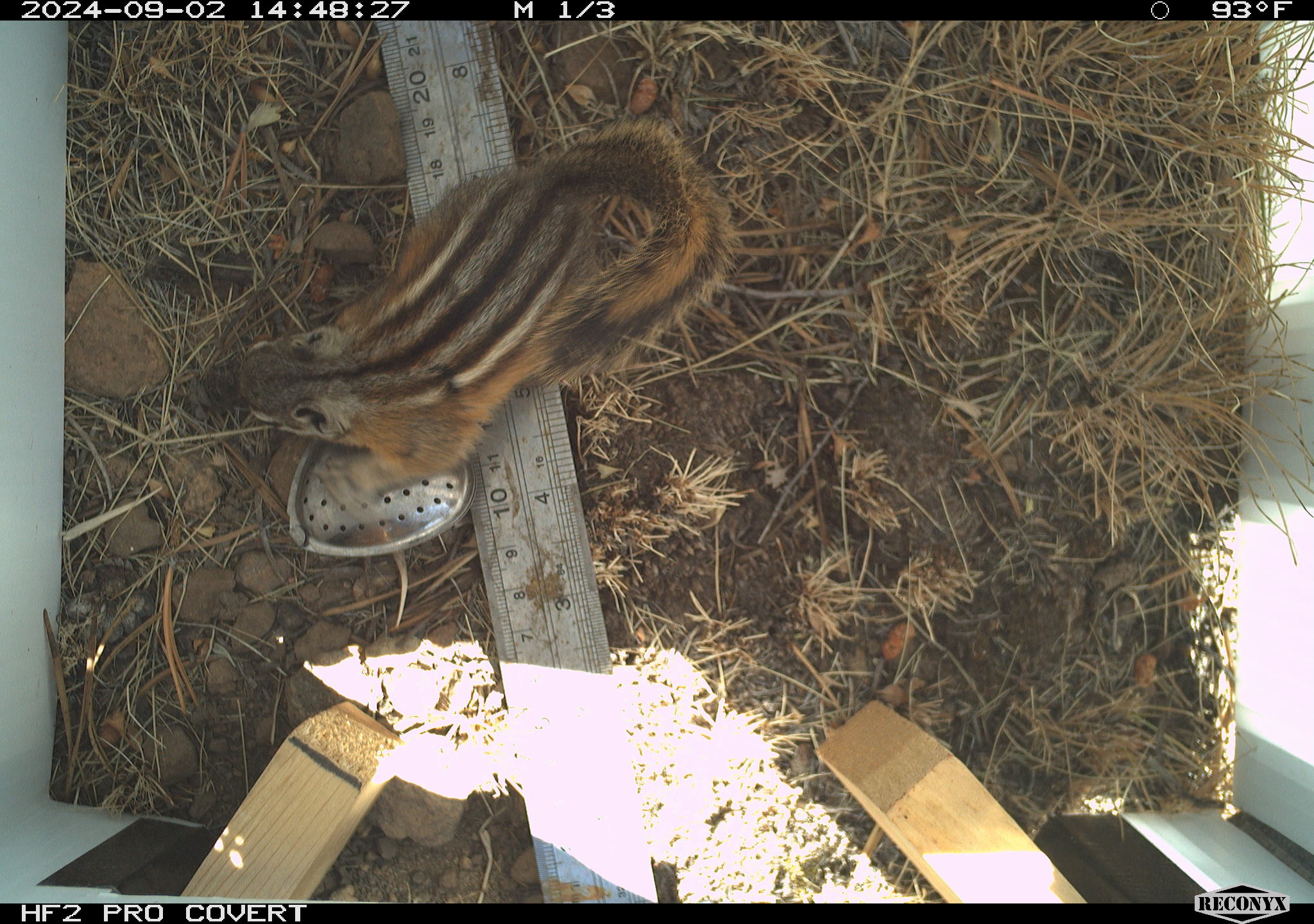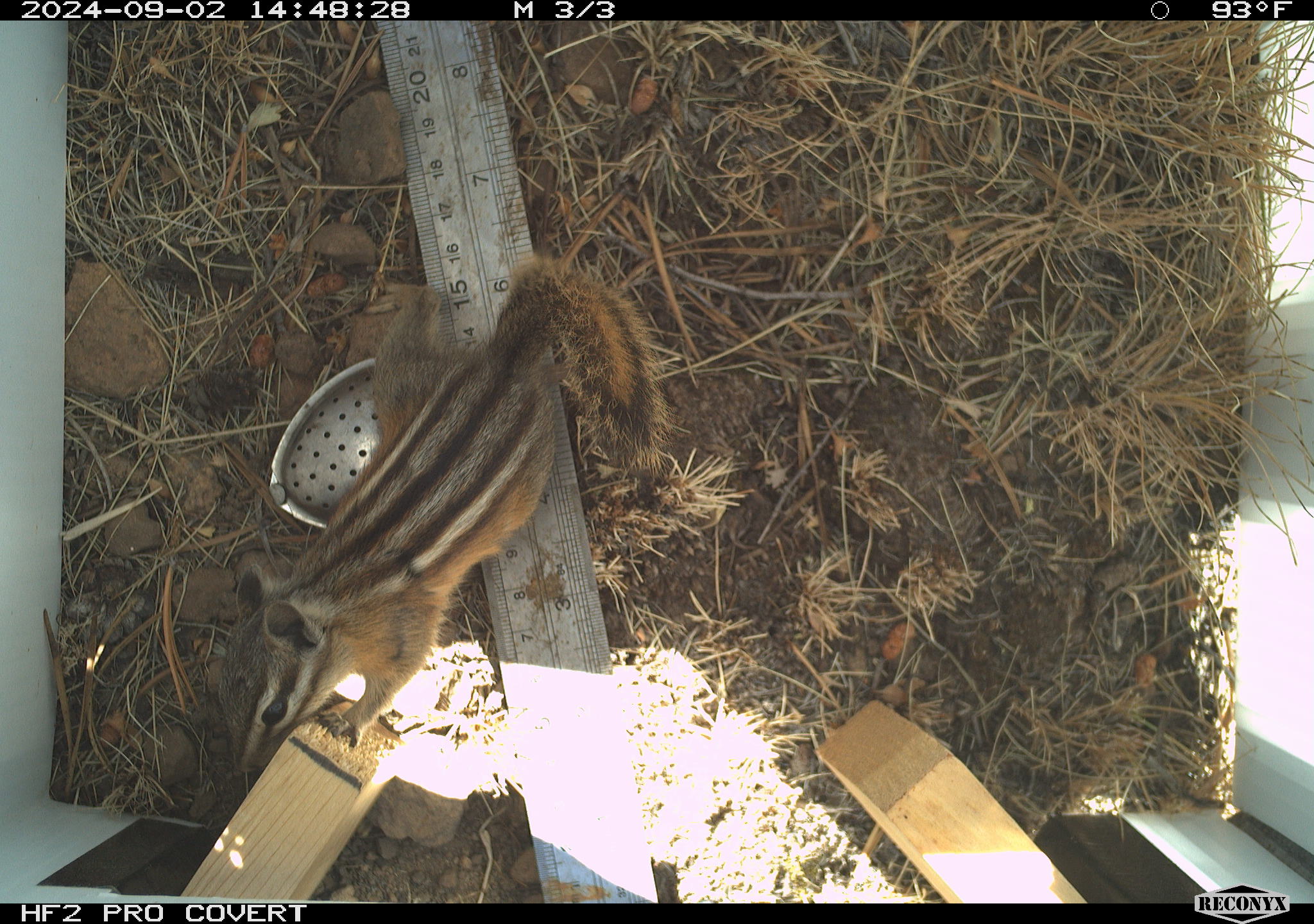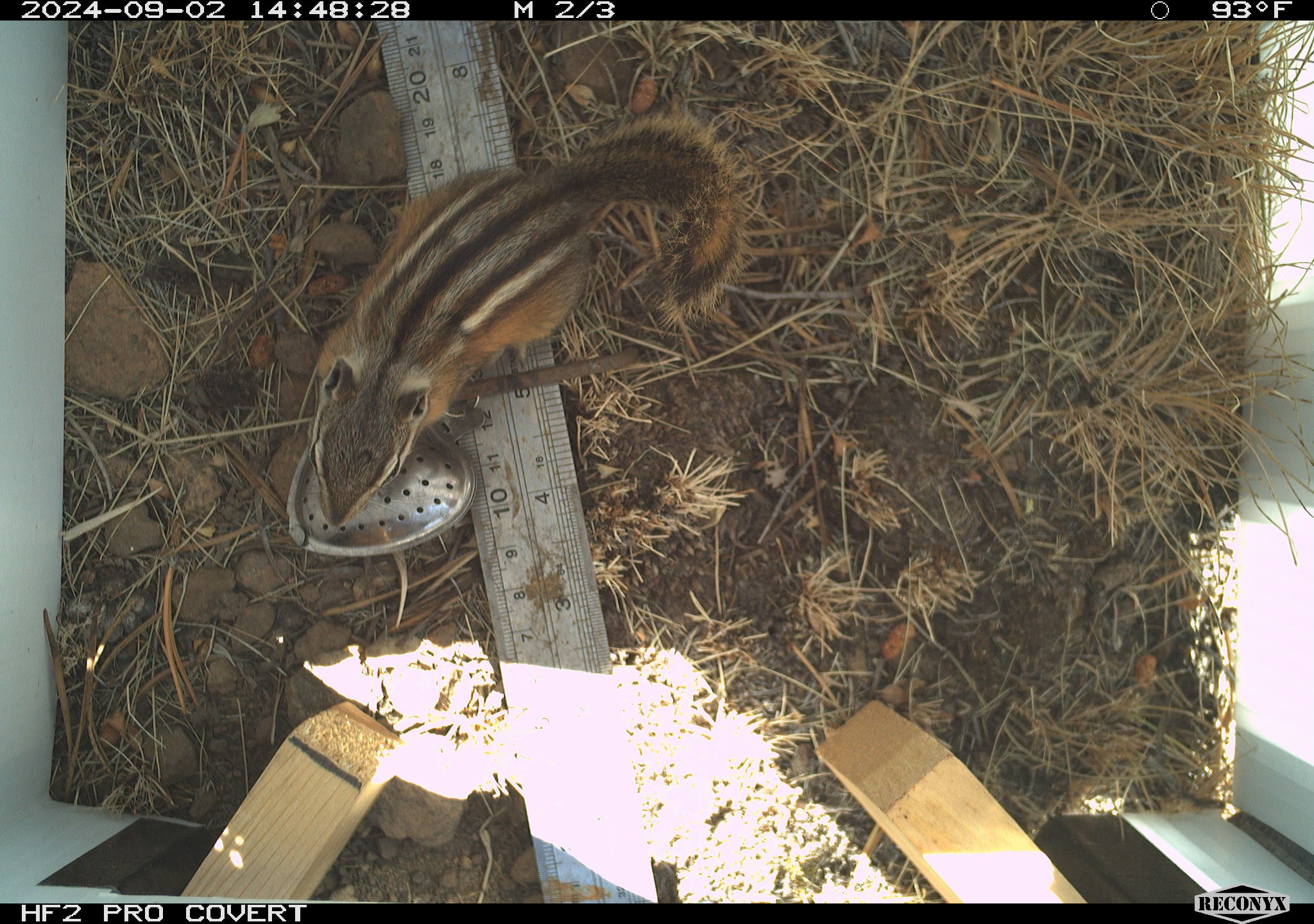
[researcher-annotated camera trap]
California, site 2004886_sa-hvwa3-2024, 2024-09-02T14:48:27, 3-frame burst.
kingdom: Animalia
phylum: Chordata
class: Mammalia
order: Rodentia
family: Sciuridae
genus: Neotamias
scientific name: Neotamias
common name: western chipmunks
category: neotamias species